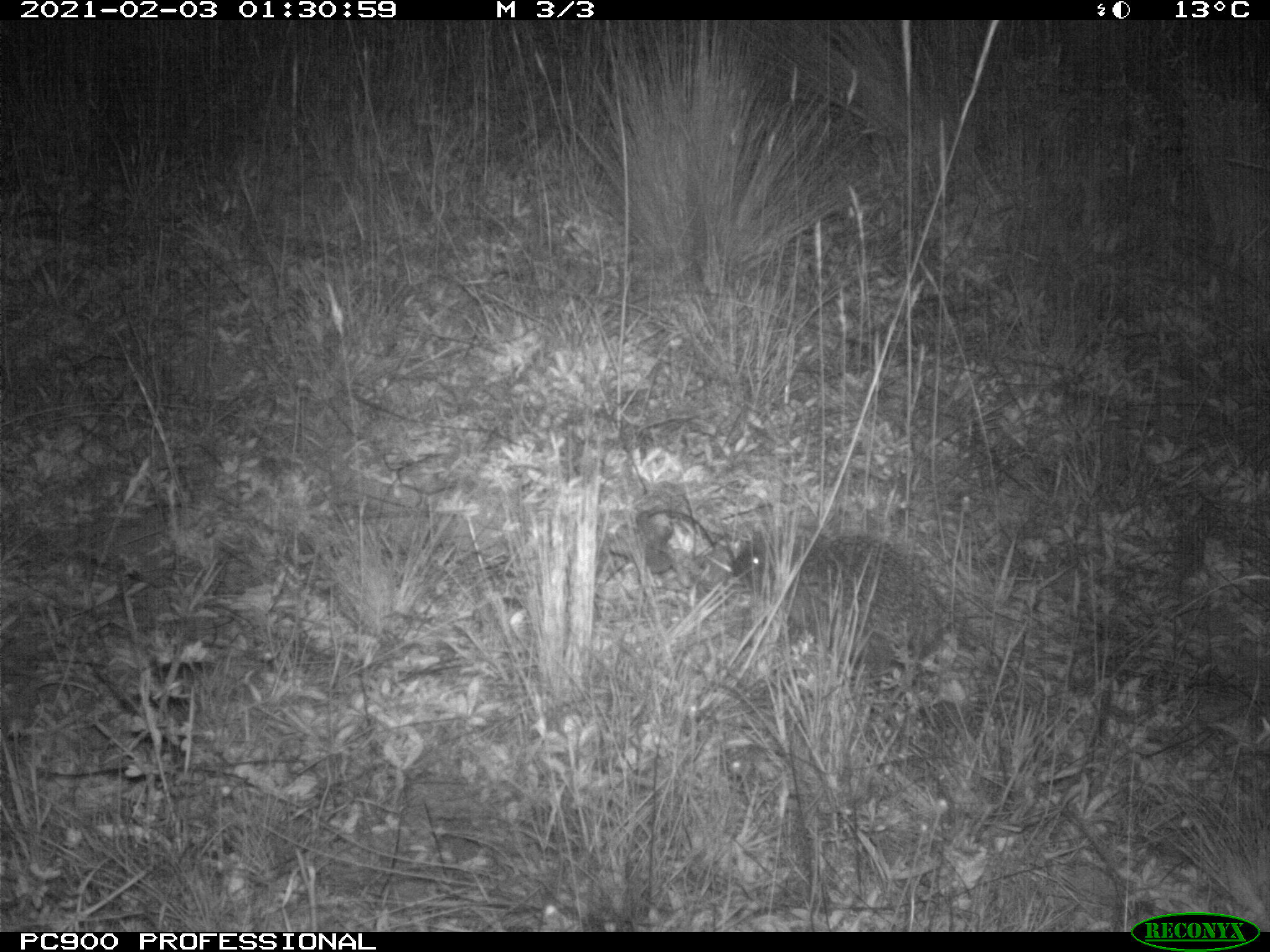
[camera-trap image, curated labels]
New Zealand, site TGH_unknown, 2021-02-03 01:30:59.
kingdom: Animalia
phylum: Chordata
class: Mammalia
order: Eulipotyphla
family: Erinaceidae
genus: Erinaceus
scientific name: Erinaceus europaeus europaeus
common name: european hedgehog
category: hedgehog